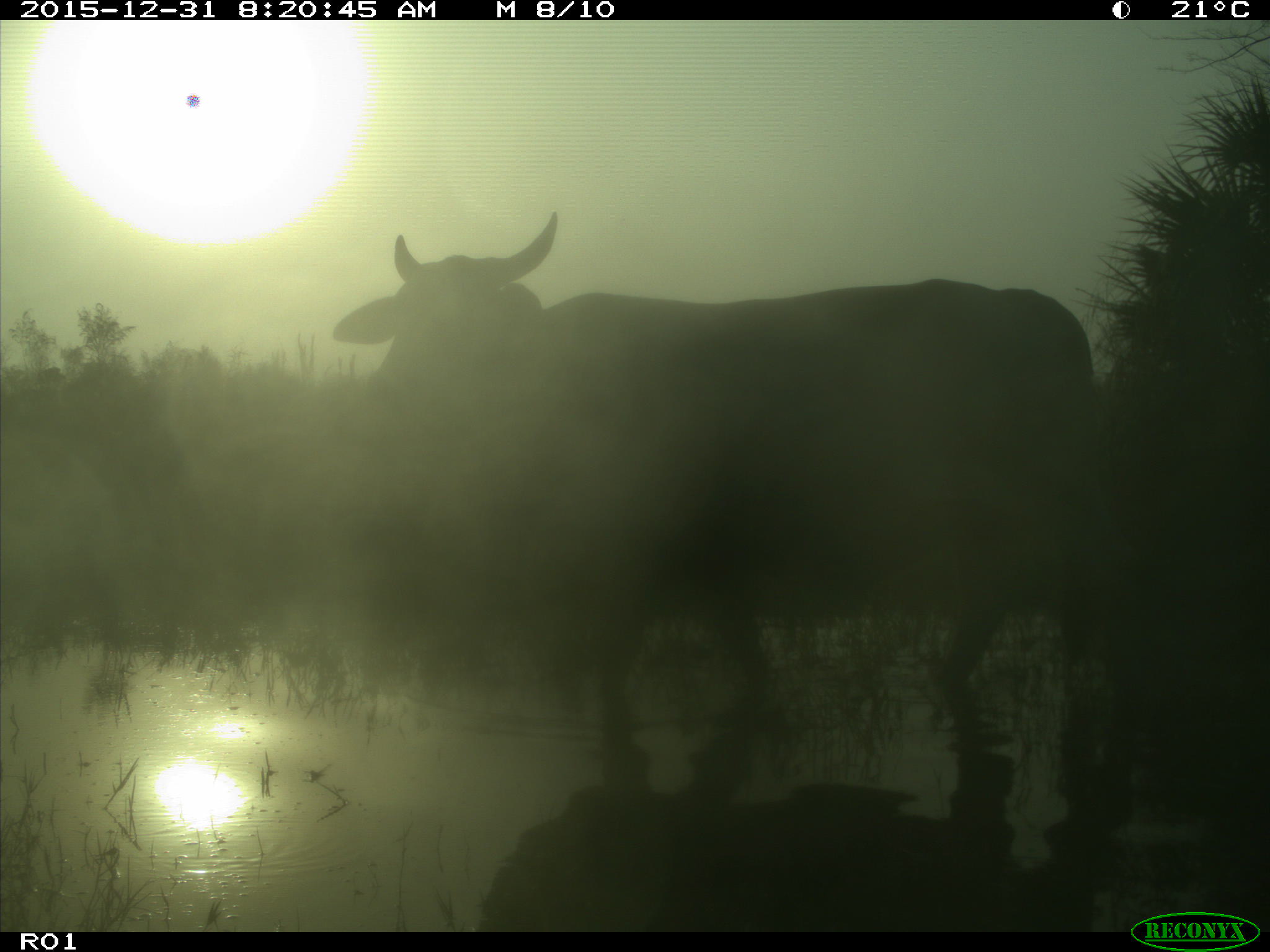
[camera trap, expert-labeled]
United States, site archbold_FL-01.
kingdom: Animalia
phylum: Chordata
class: Mammalia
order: Artiodactyla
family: Bovidae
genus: Bos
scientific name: Bos taurus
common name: domestic cow